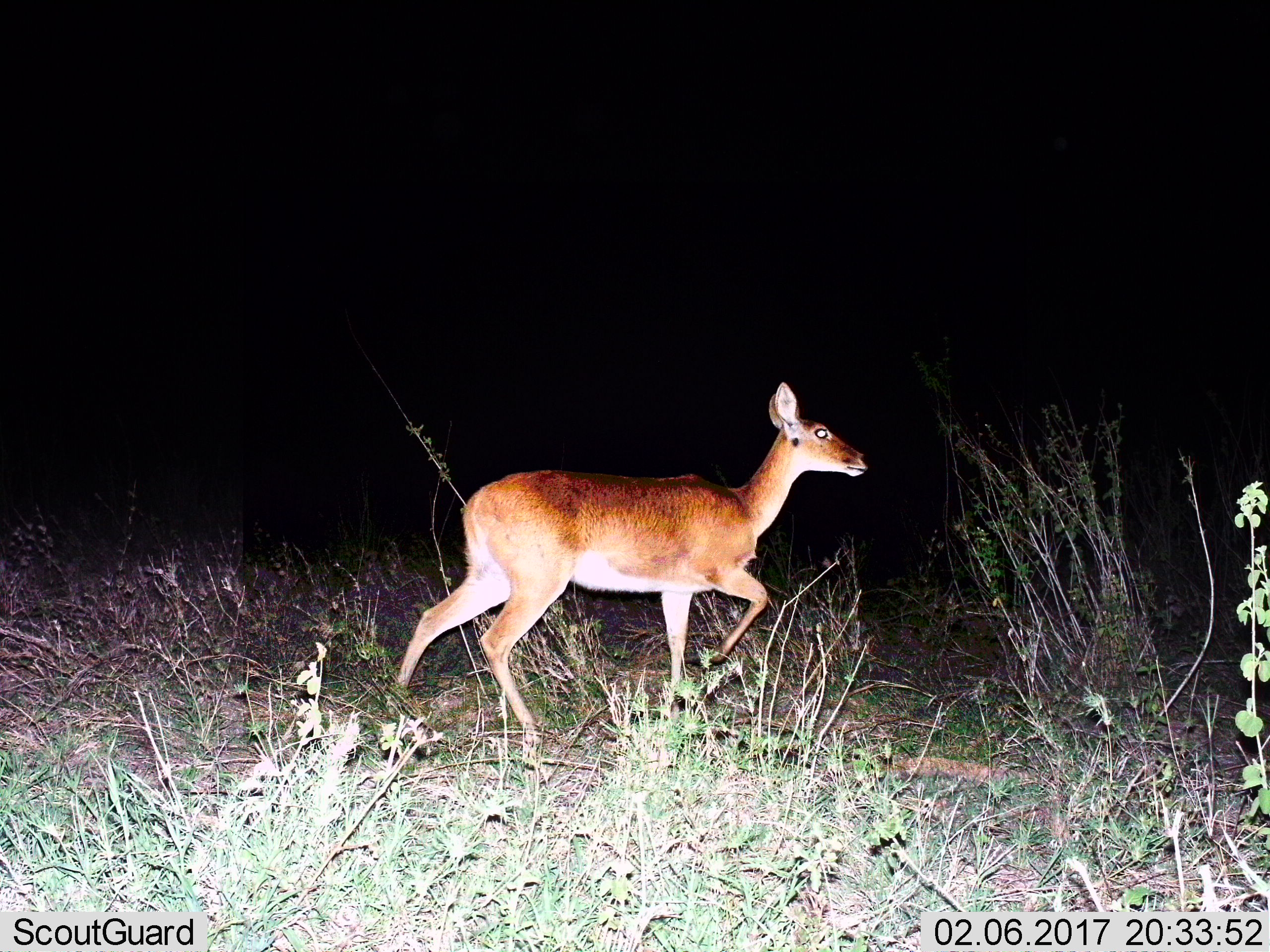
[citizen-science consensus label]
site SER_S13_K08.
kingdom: Animalia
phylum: Chordata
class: Mammalia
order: Artiodactyla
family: Bovidae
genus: Redunca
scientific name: Redunca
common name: reedbuck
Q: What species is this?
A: Reedbuck (Redunca).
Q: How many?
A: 1.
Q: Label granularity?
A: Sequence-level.